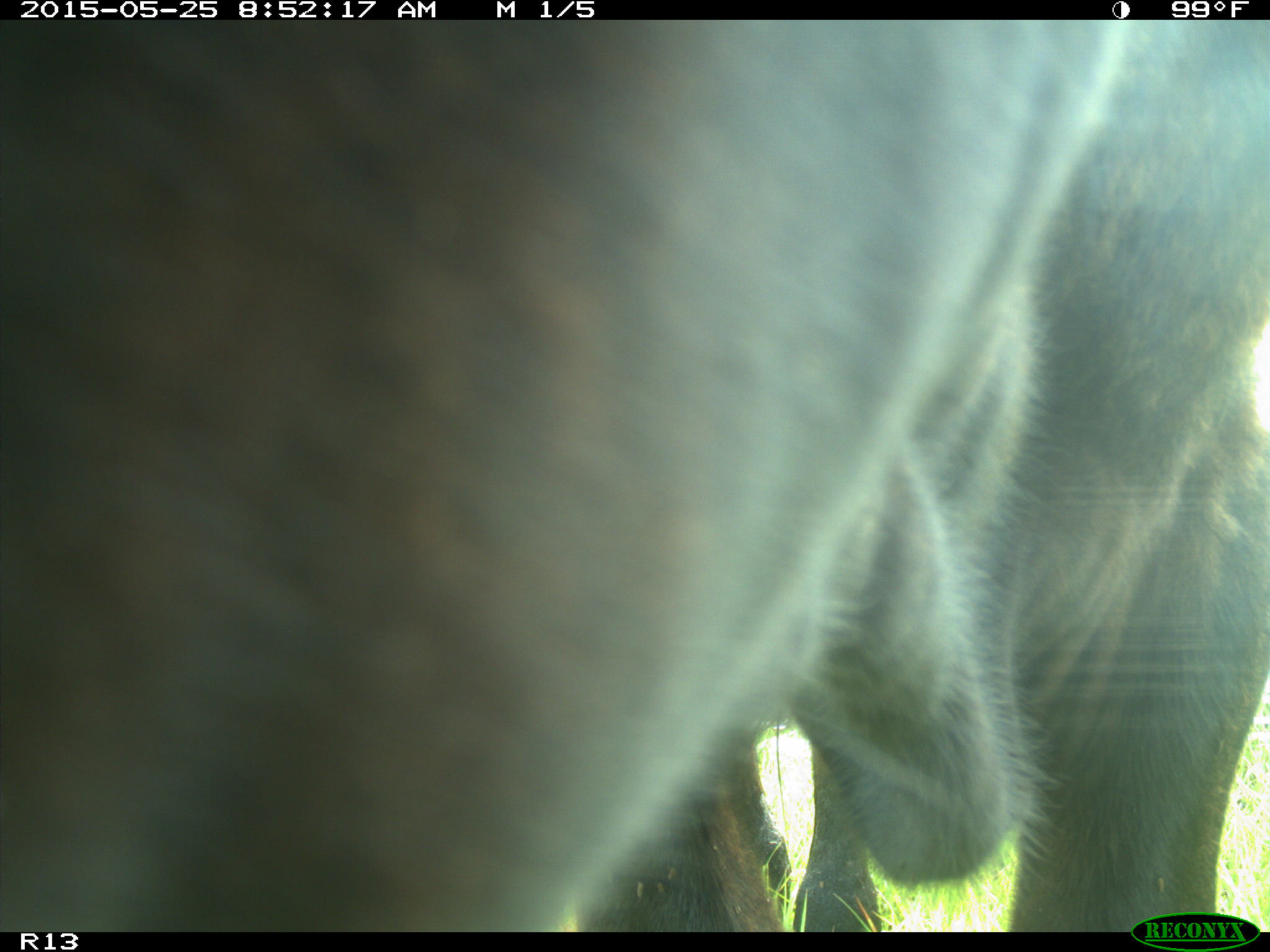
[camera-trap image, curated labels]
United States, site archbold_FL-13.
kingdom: Animalia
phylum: Chordata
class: Mammalia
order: Artiodactyla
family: Bovidae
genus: Bos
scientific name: Bos taurus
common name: domestic cow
Bos taurus (domestic cow).